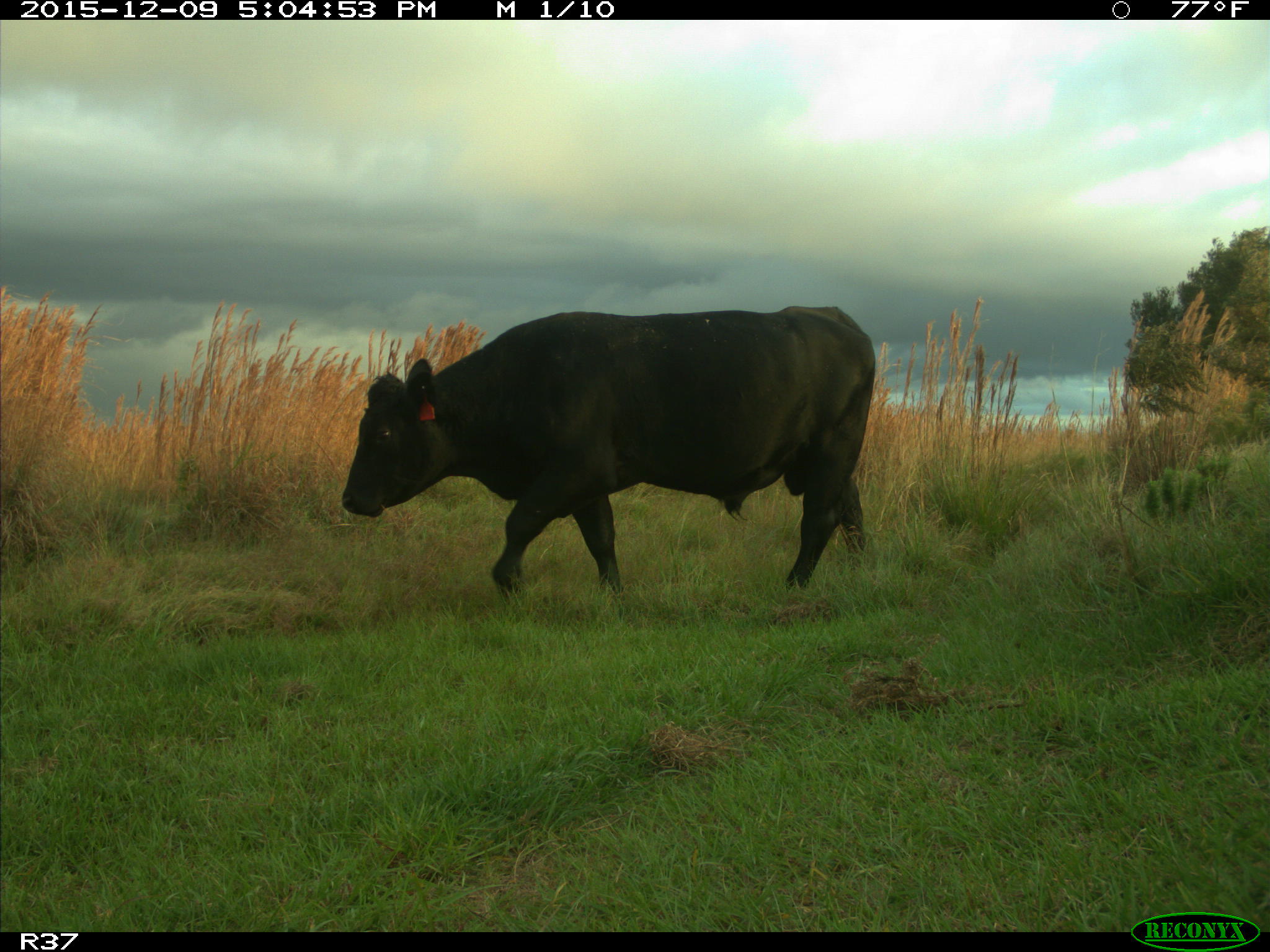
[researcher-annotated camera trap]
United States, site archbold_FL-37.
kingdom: Animalia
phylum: Chordata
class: Mammalia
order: Artiodactyla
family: Bovidae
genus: Bos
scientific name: Bos taurus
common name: domestic cow